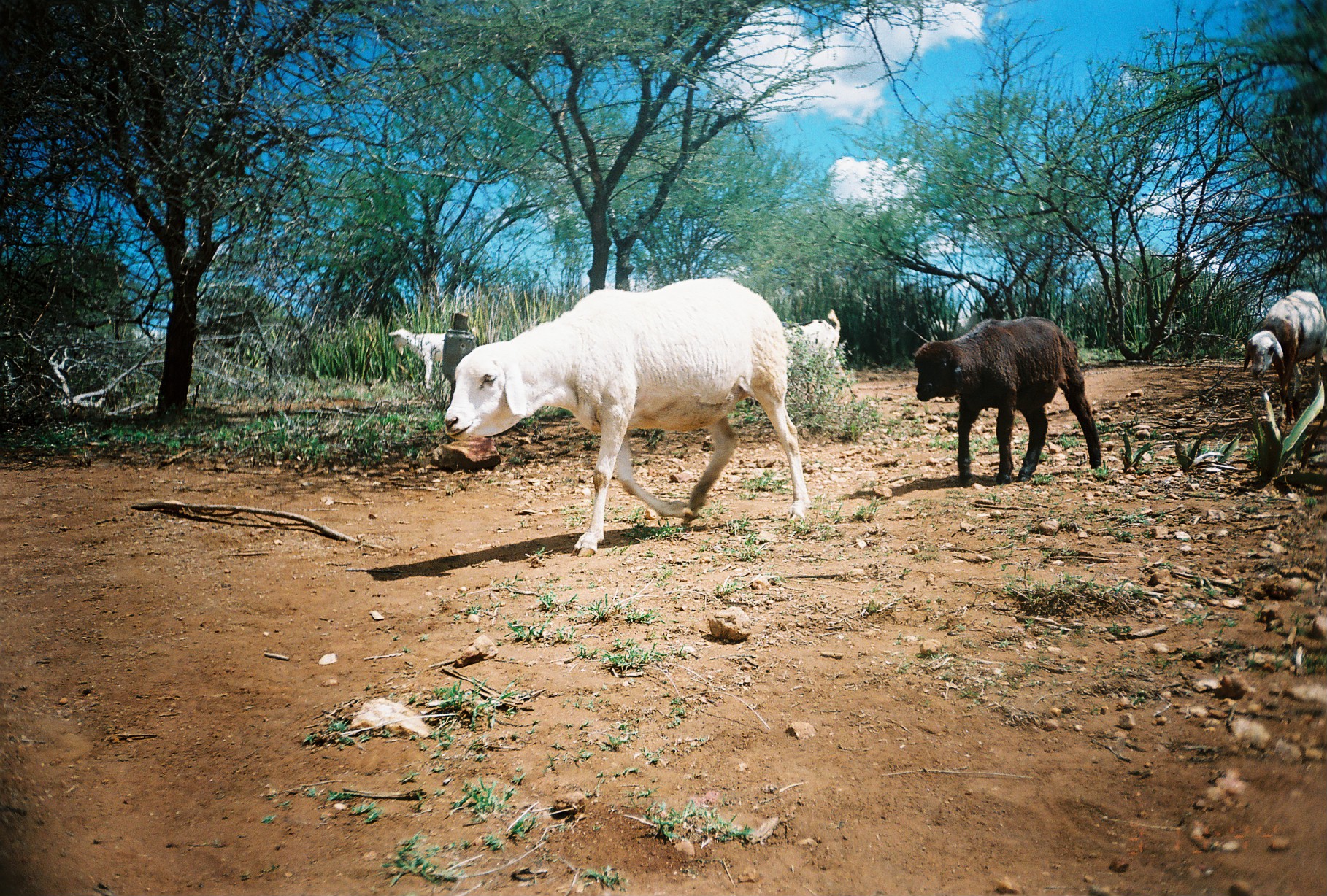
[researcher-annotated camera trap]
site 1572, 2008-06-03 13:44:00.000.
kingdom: Animalia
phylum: Chordata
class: Mammalia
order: Artiodactyla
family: Bovidae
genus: Ovis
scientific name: Ovis aries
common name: domestic sheep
Ovis aries (domestic sheep), count 3.